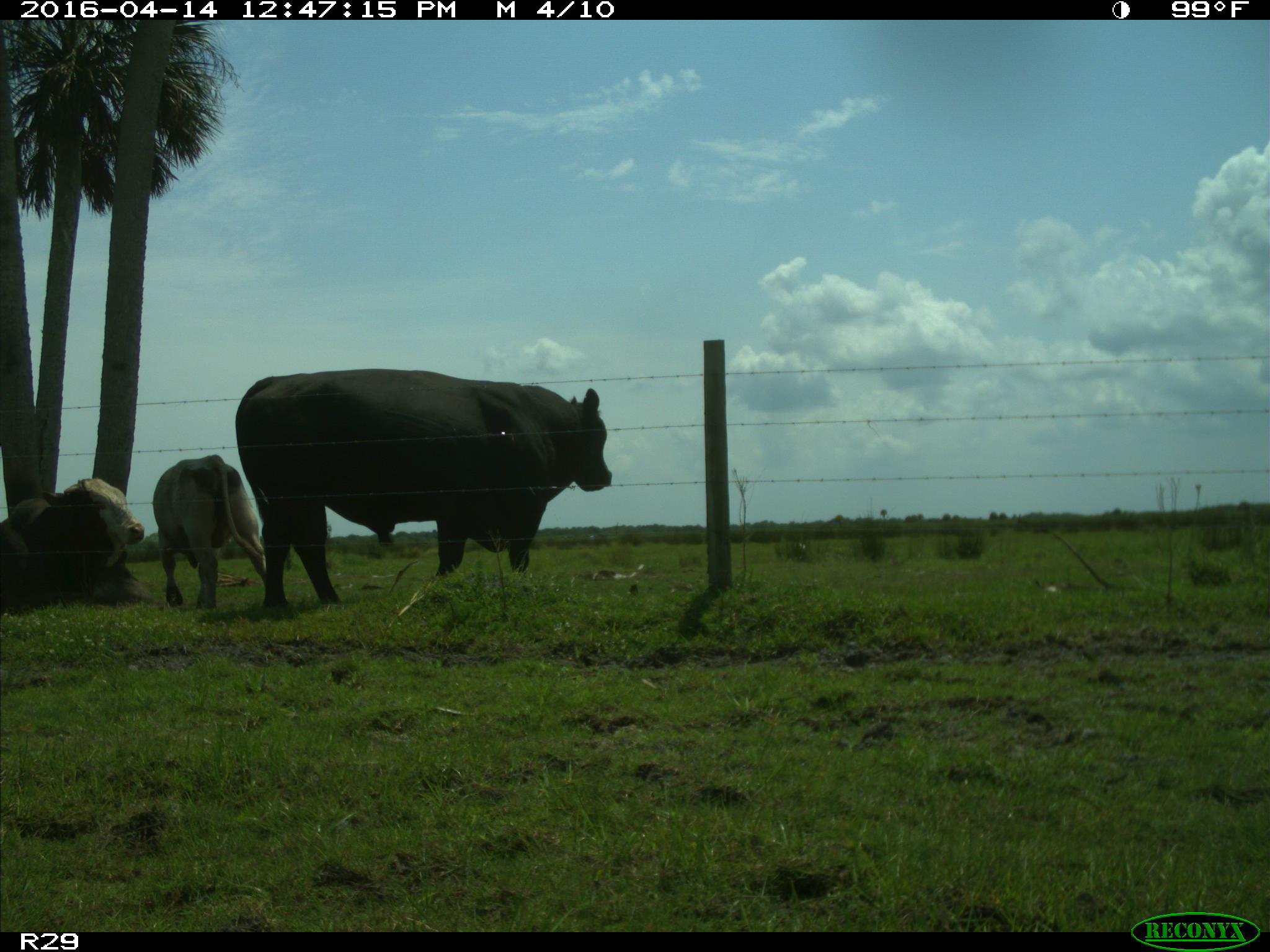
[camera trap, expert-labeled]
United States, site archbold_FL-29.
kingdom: Animalia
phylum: Chordata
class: Mammalia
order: Artiodactyla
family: Bovidae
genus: Bos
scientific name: Bos taurus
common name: domestic cow